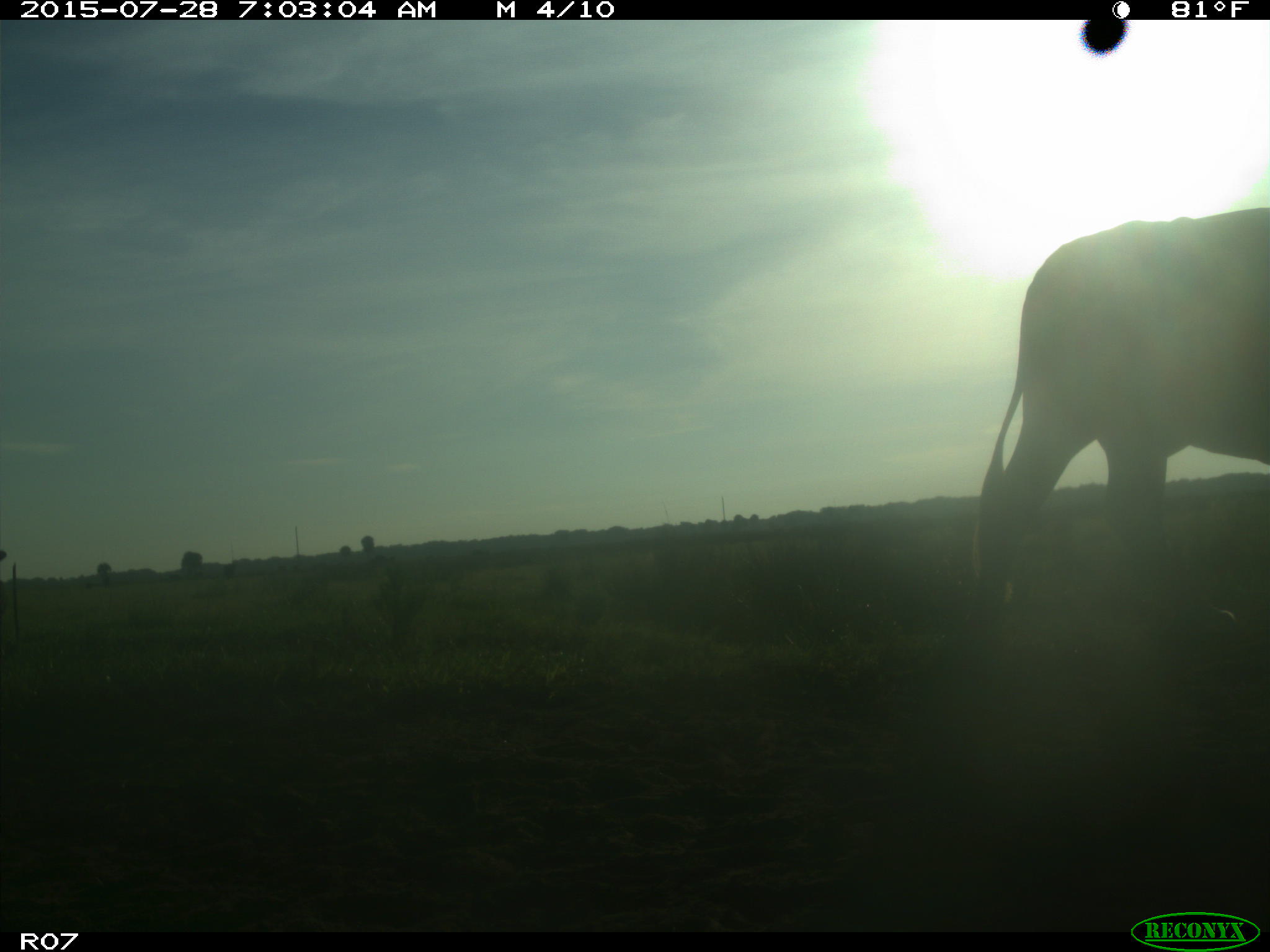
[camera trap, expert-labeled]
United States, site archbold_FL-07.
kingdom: Animalia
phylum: Chordata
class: Mammalia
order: Artiodactyla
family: Bovidae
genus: Bos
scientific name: Bos taurus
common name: domestic cow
Bos taurus (domestic cow).